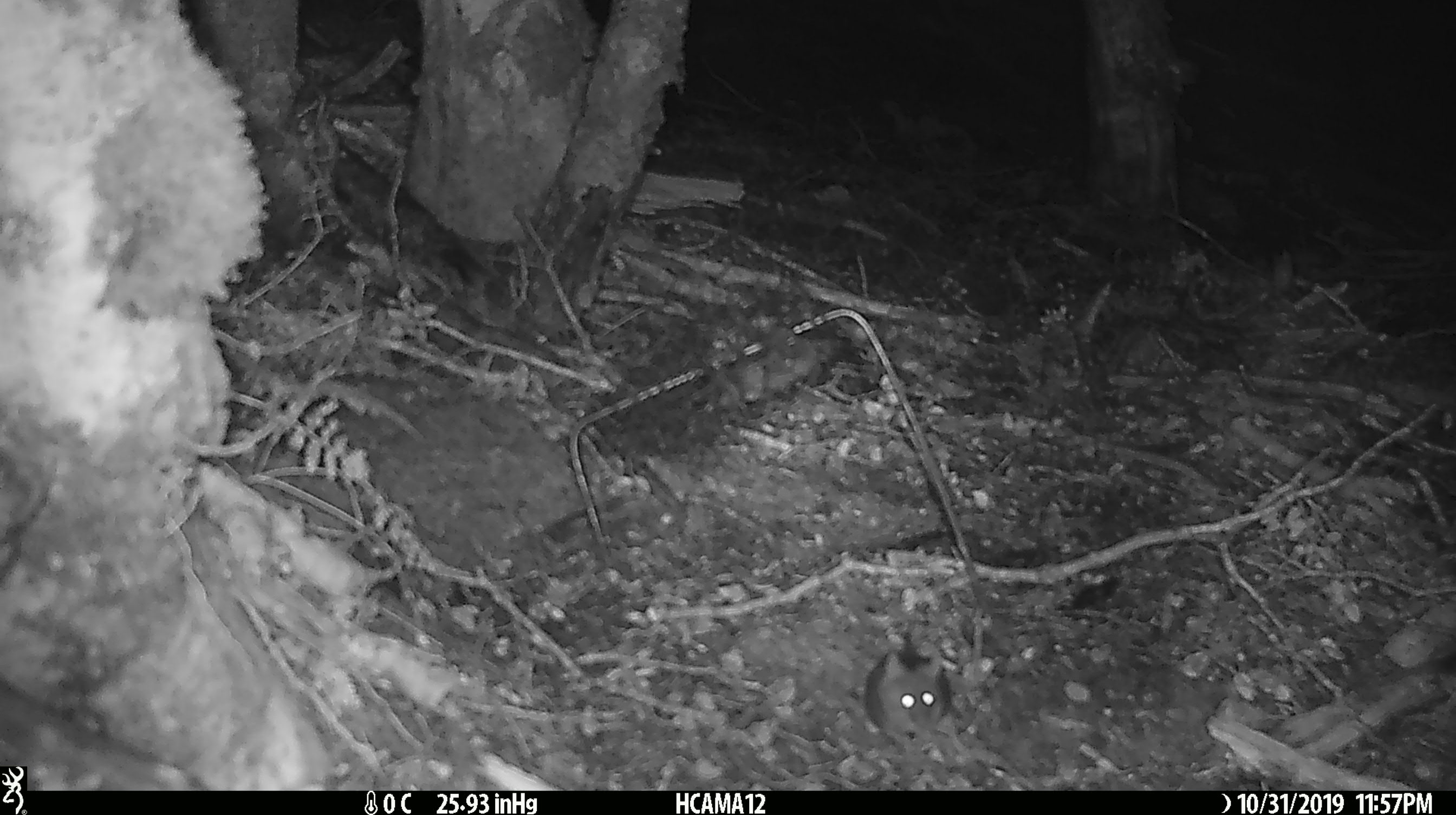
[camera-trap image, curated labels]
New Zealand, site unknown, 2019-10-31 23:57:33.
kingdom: Animalia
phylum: Chordata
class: Mammalia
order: Rodentia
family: Muridae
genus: Mus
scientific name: Mus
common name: mouse